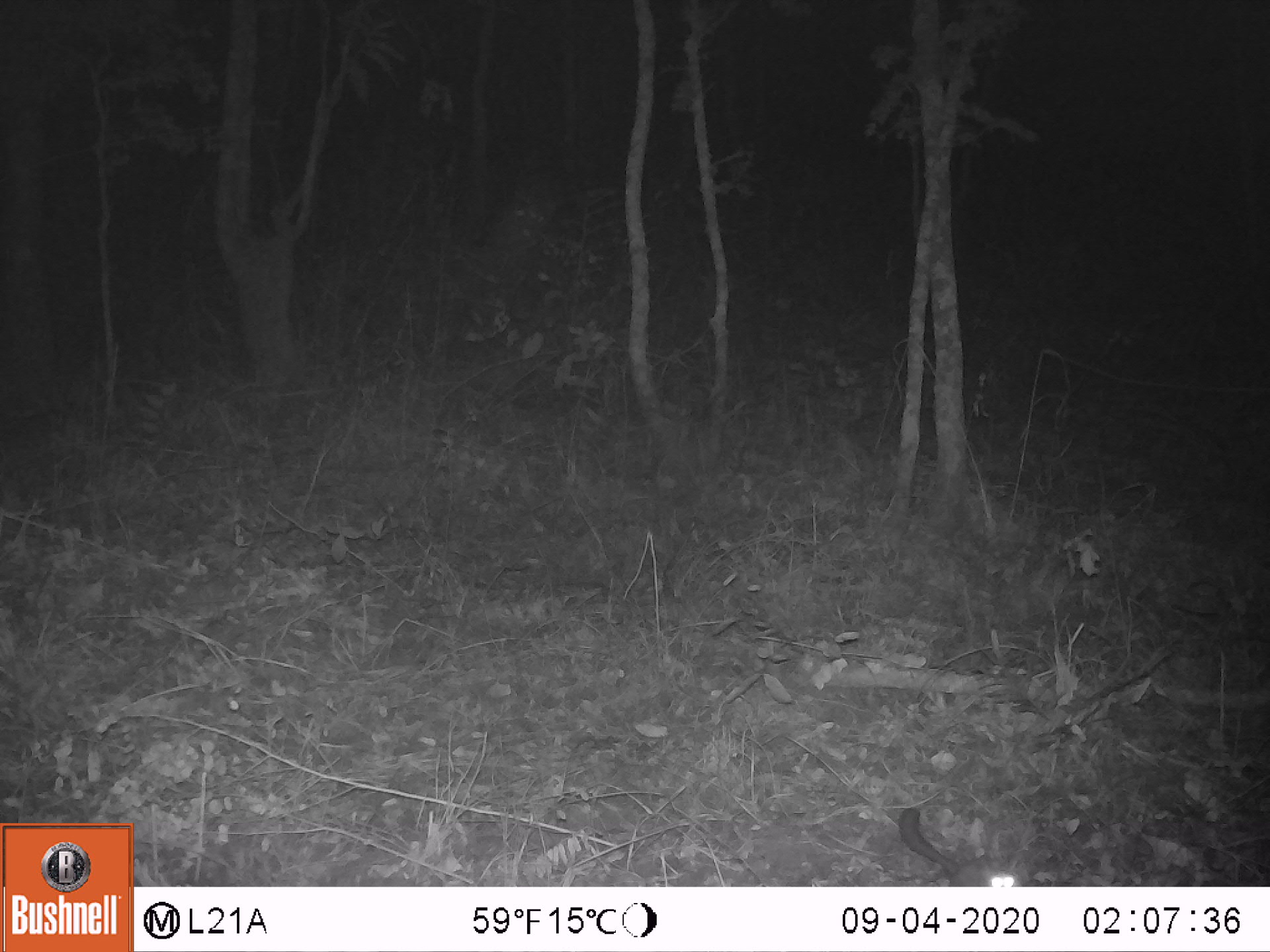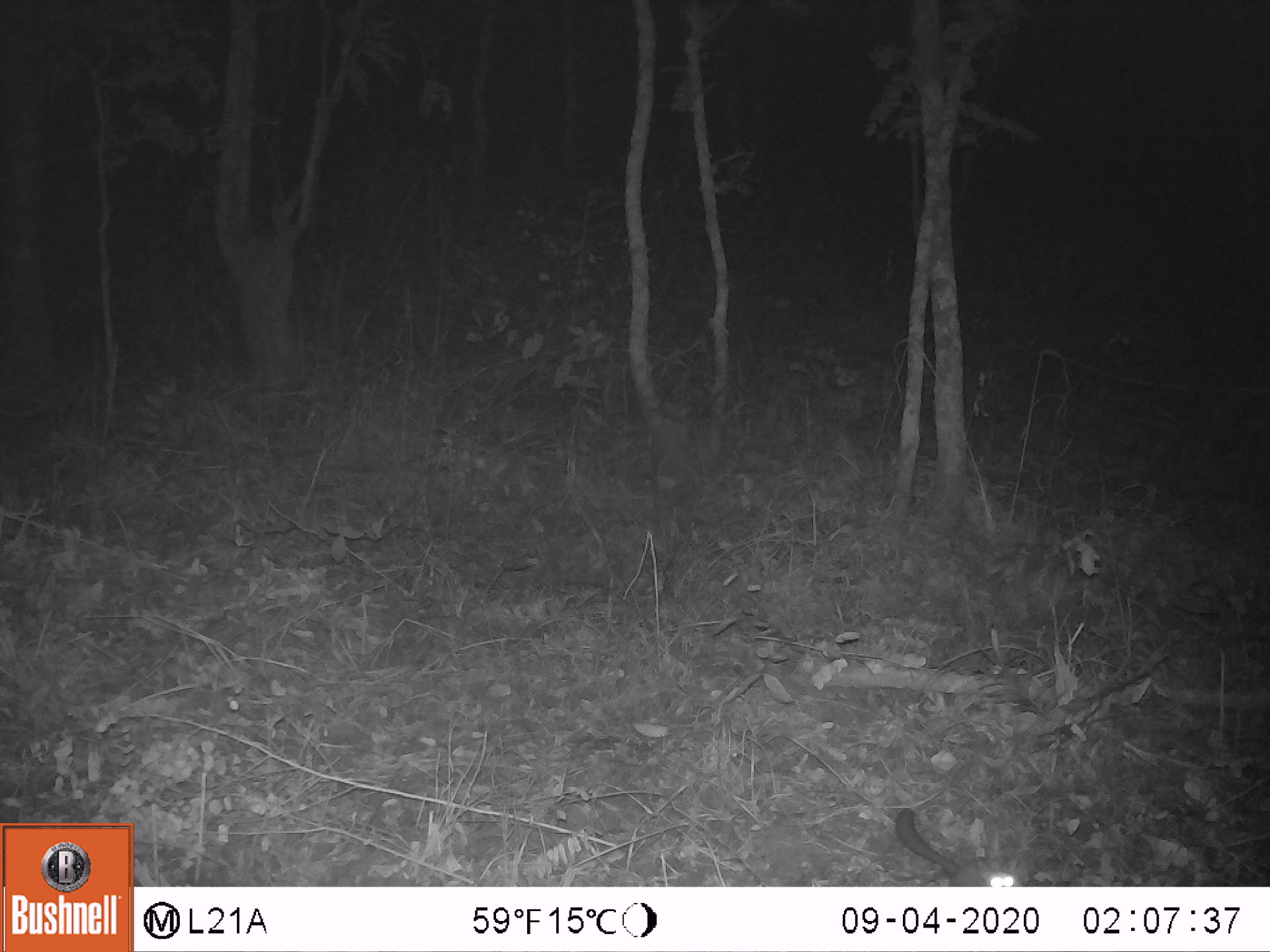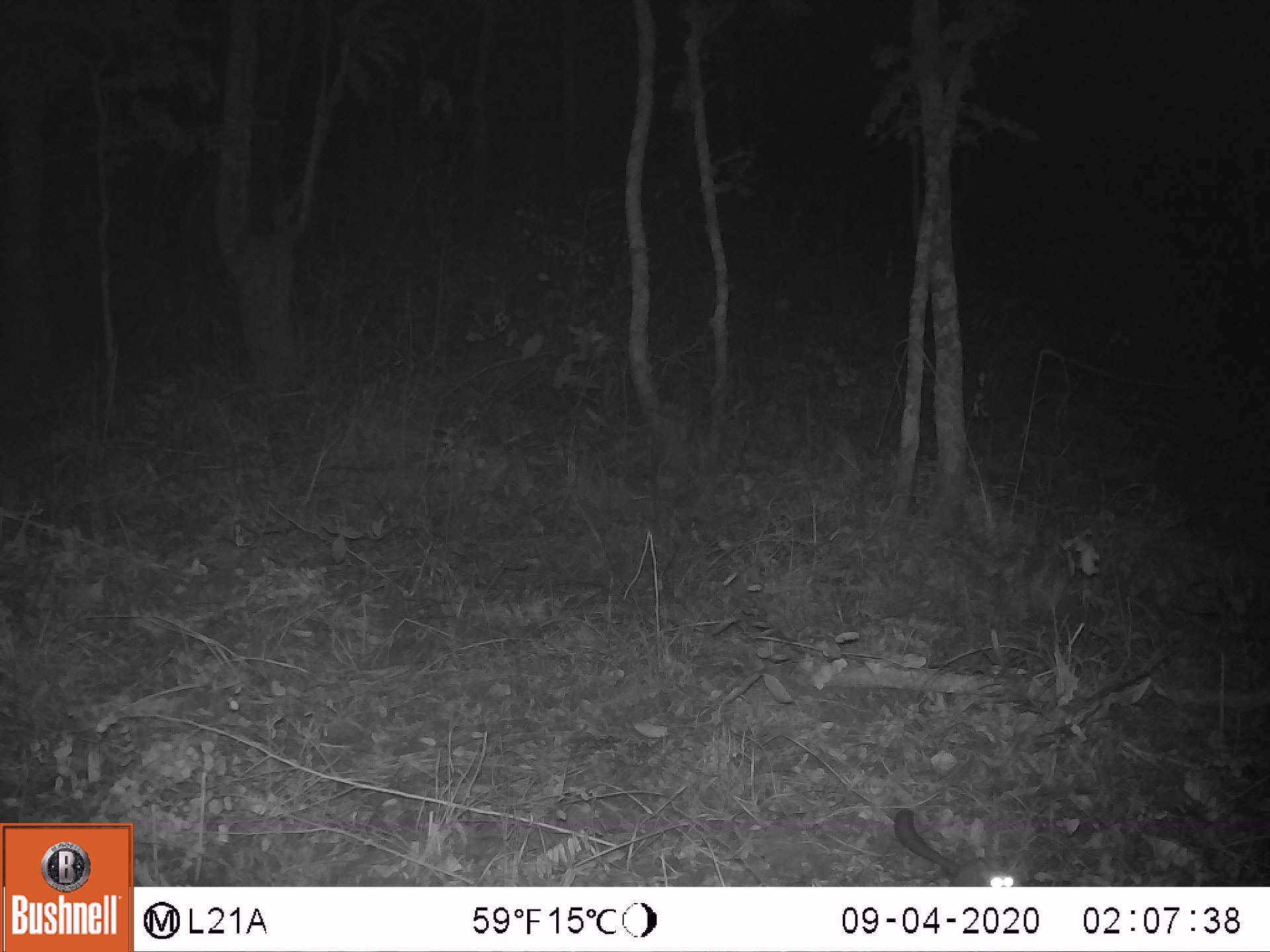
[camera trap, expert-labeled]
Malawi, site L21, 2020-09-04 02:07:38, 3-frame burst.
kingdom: Animalia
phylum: Chordata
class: Mammalia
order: Primates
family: Galagidae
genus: Galago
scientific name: Galago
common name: lesser bushbabies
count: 1